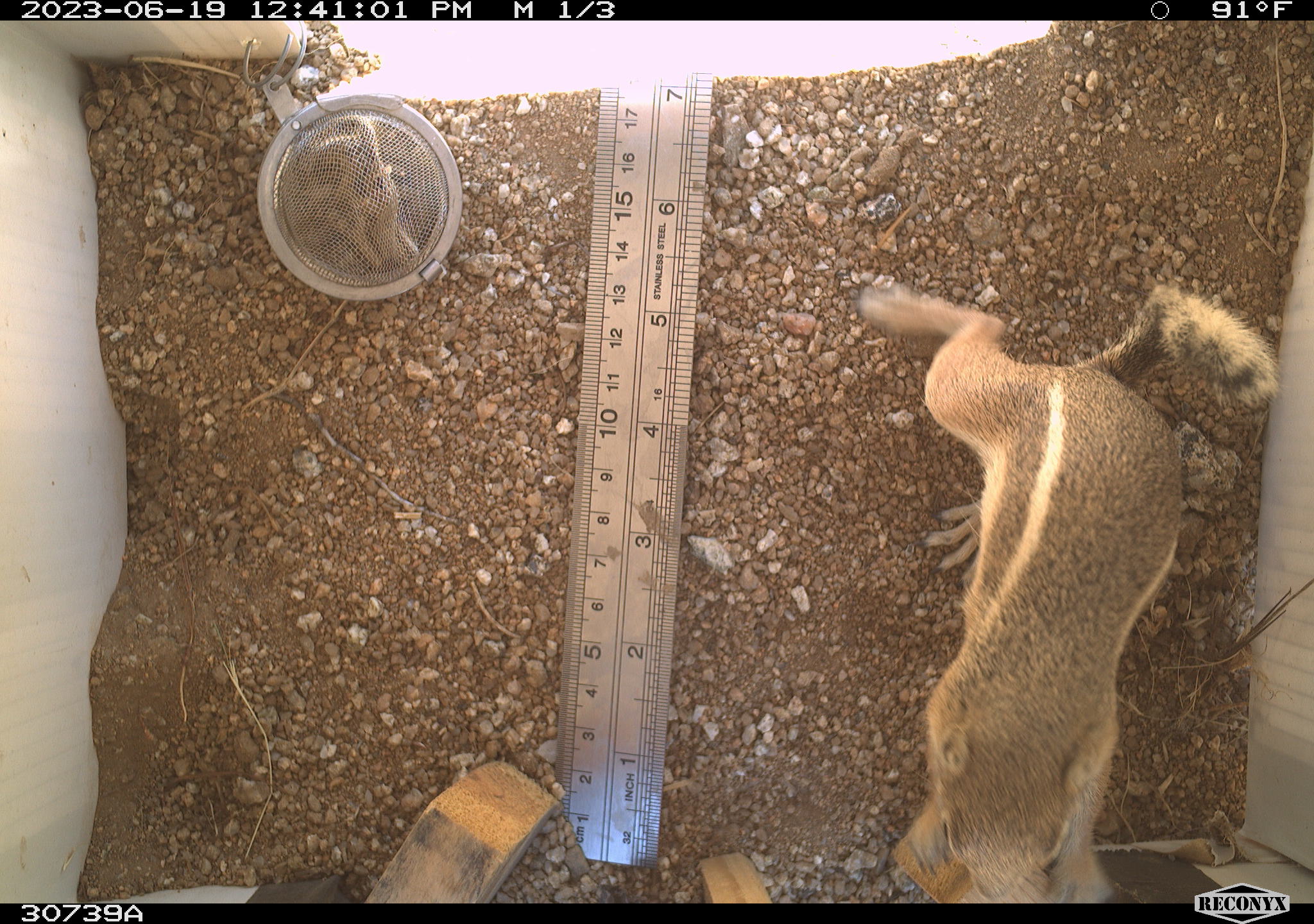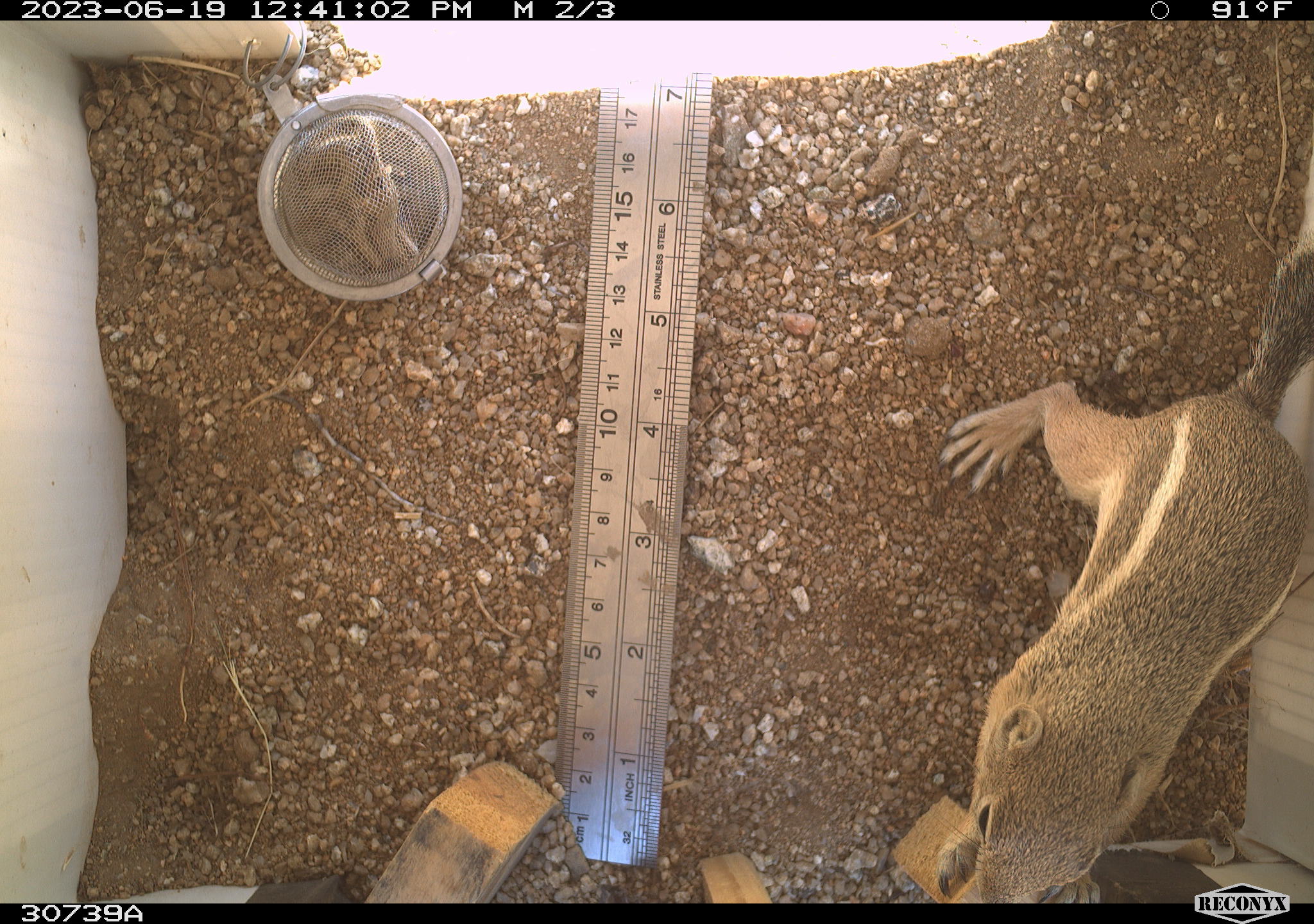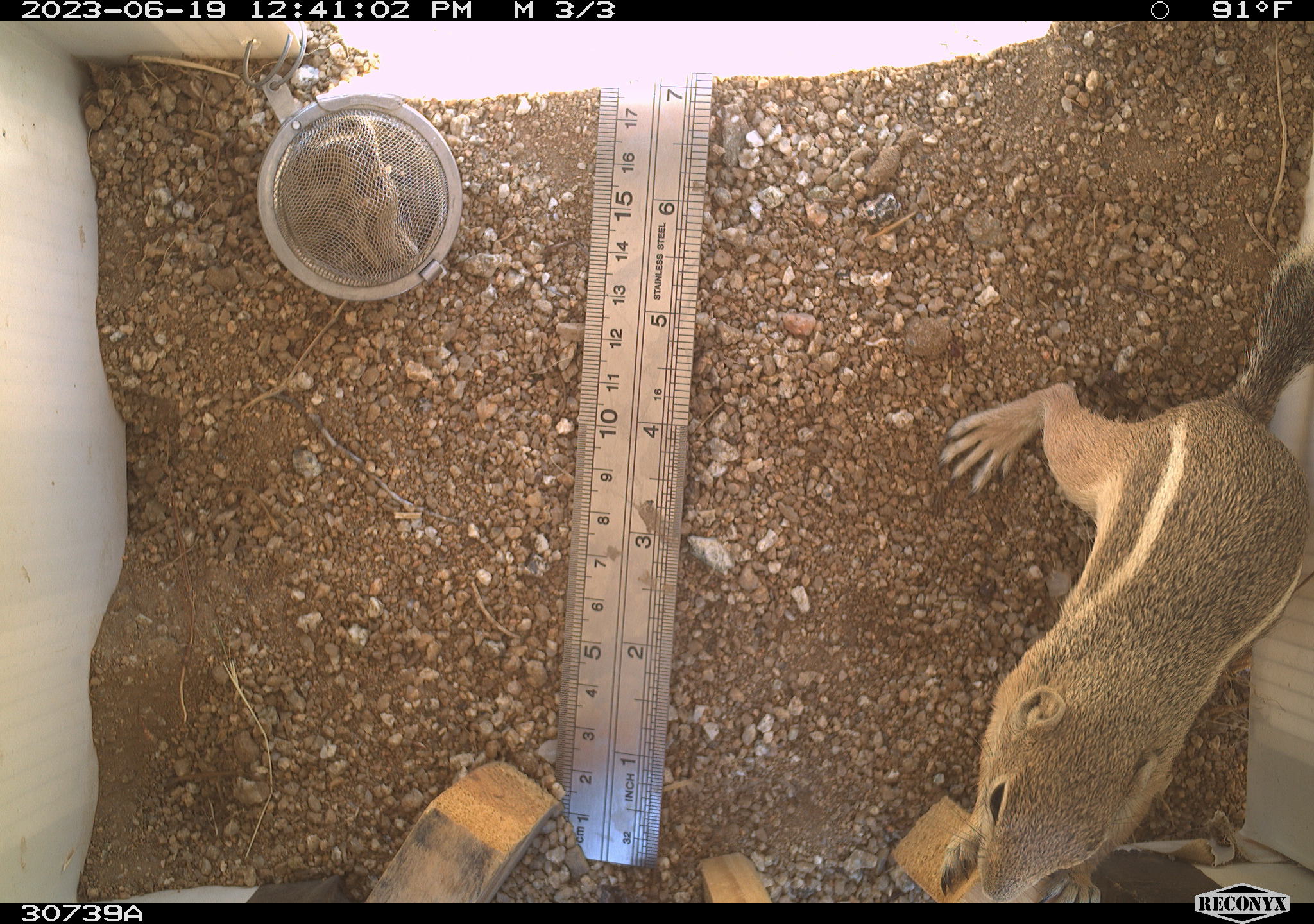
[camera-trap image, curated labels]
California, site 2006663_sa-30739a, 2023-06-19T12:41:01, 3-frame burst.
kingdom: Animalia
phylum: Chordata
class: Mammalia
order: Rodentia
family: Sciuridae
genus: Ammospermophilus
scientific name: Ammospermophilus leucurus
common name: white-tailed antelope squirrel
White-tailed antelope squirrel (Ammospermophilus leucurus).